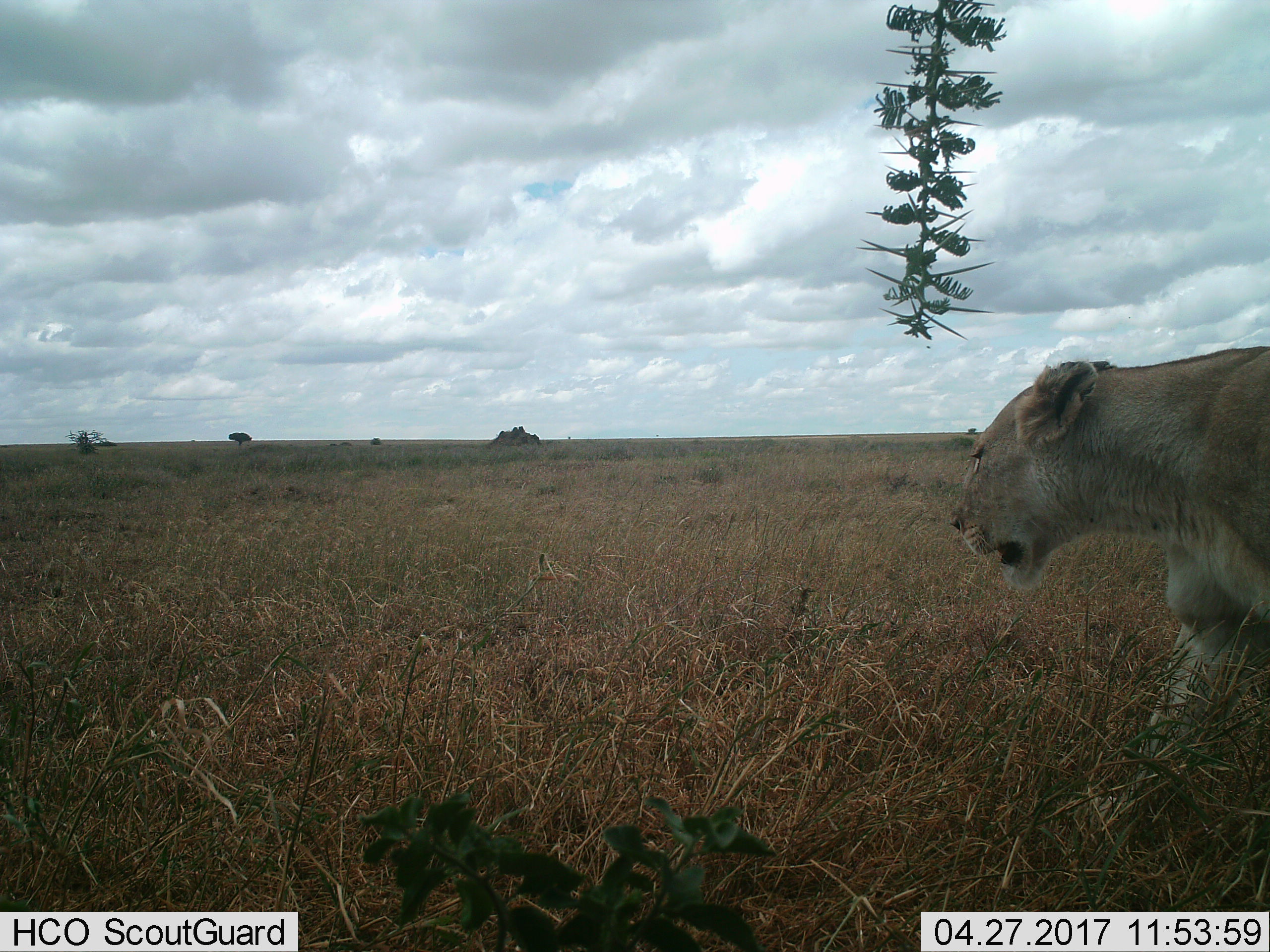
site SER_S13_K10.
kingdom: Animalia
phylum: Chordata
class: Mammalia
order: Carnivora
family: Felidae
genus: Panthera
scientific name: Panthera leo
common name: lion female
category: lionfemale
Lionfemale (lion female) (Panthera leo), count 1. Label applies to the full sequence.